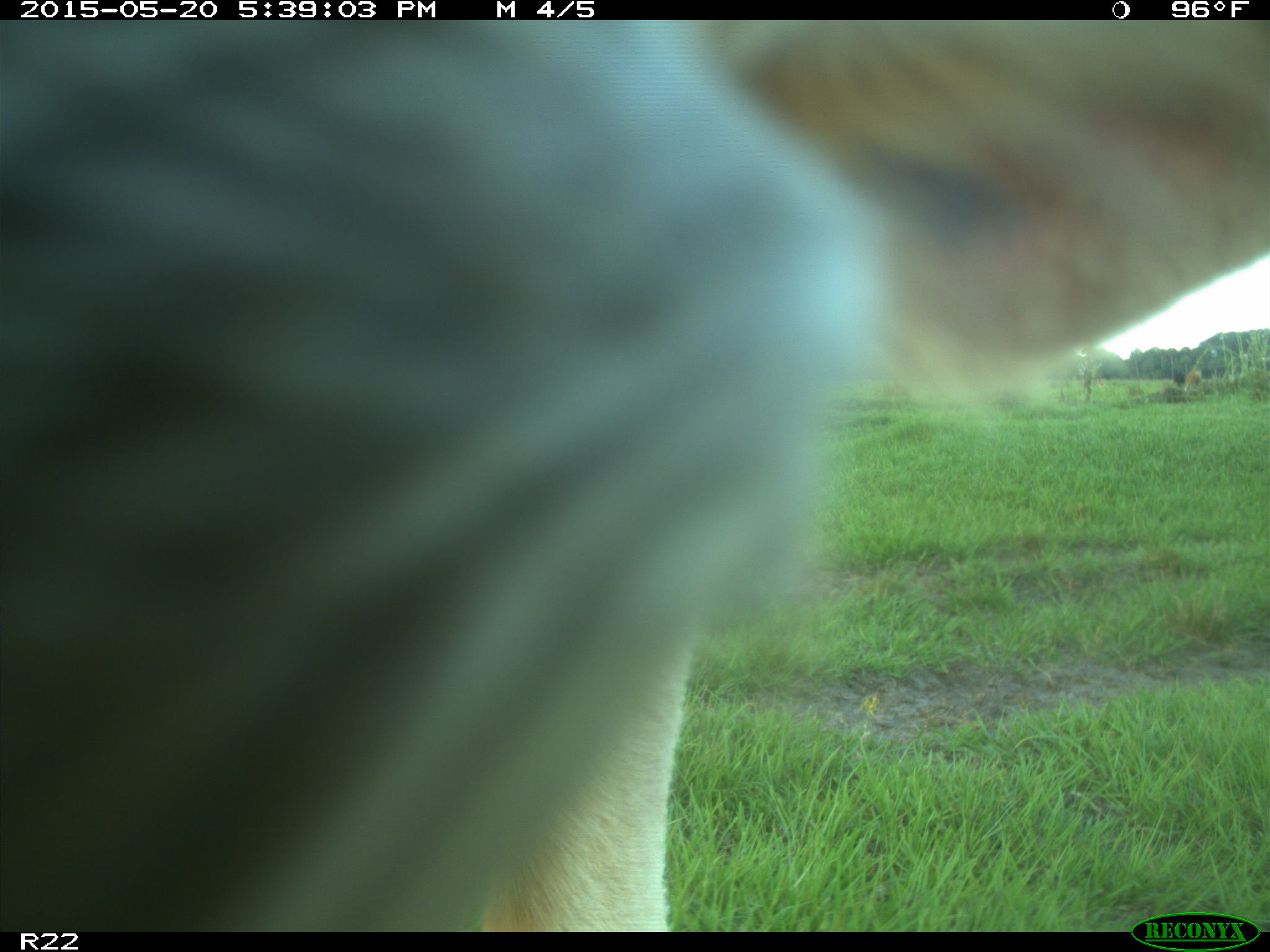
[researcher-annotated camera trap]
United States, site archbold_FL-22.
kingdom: Animalia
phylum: Chordata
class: Mammalia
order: Artiodactyla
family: Bovidae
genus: Bos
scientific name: Bos taurus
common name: domestic cow